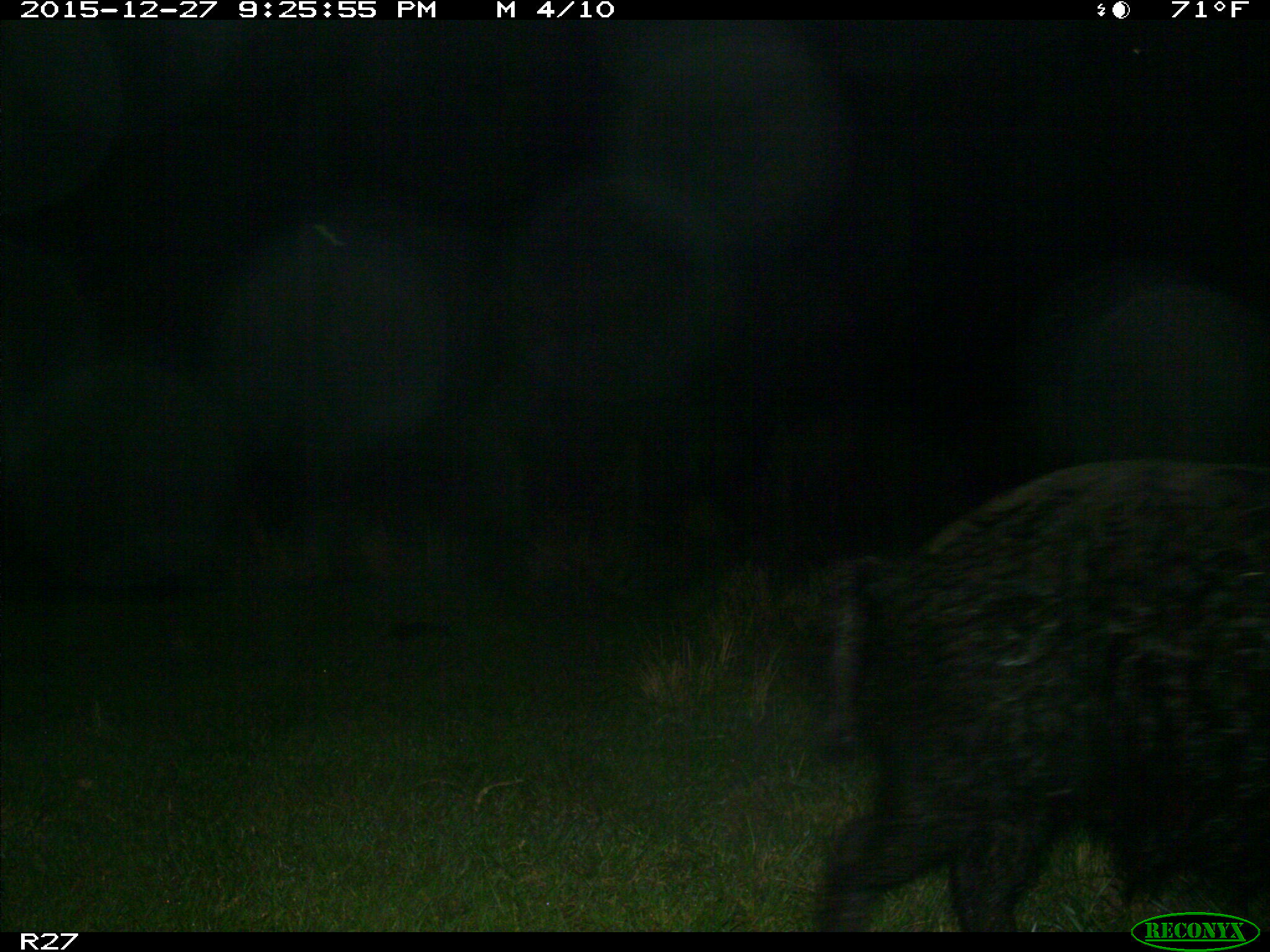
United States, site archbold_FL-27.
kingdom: Animalia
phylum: Chordata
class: Mammalia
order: Artiodactyla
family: Suidae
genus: Sus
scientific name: Sus scrofa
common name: wild boar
Sus scrofa (wild boar).